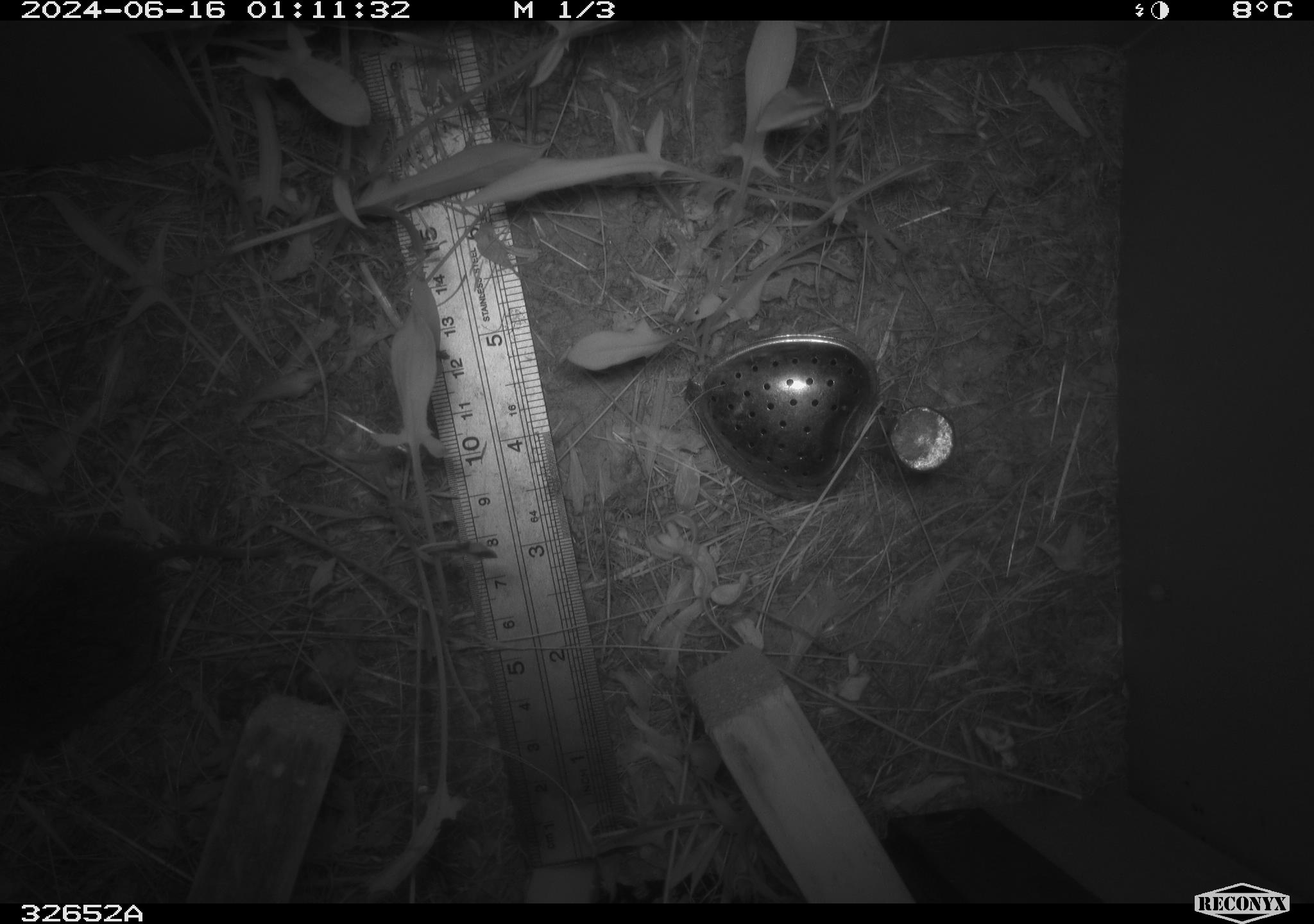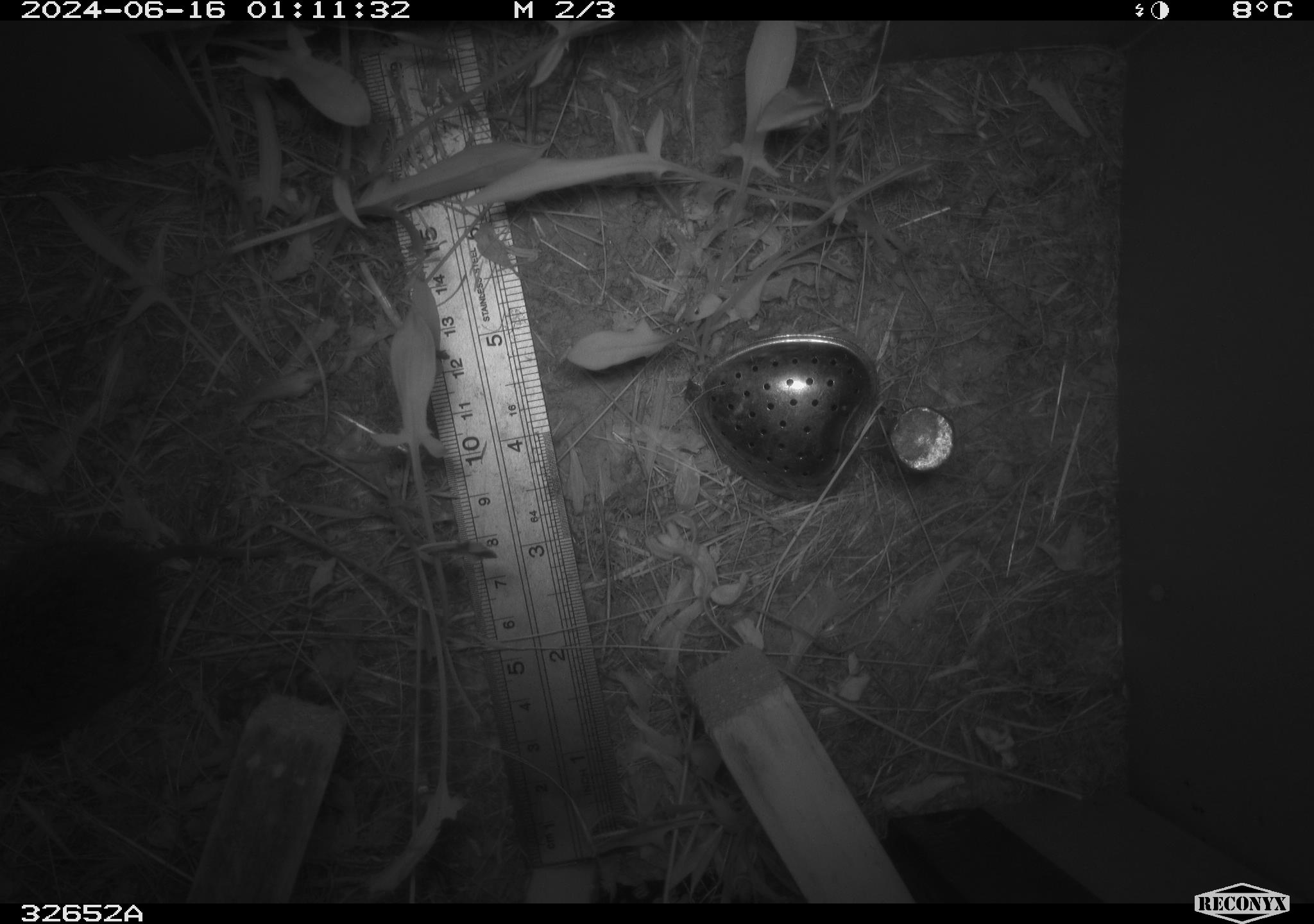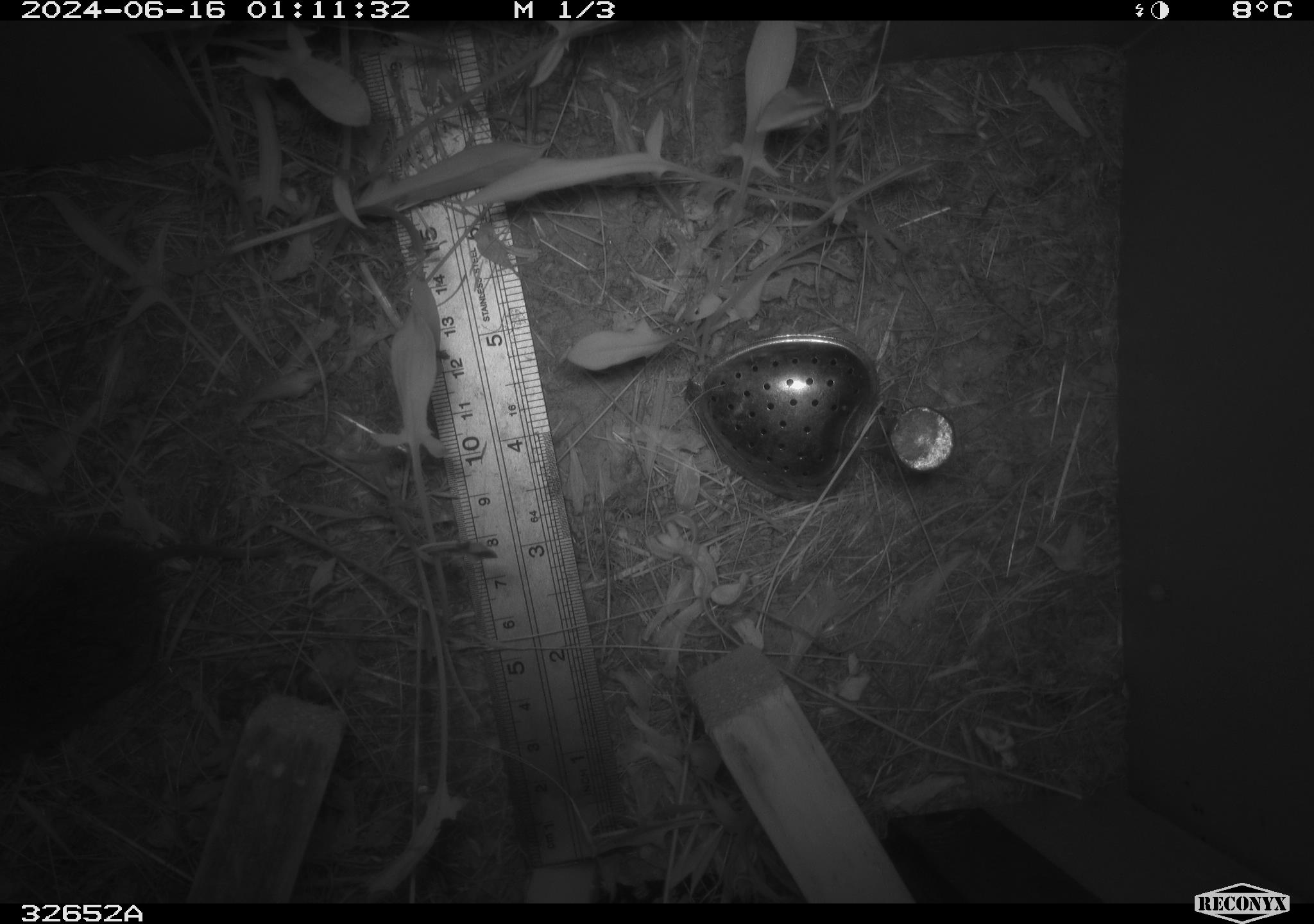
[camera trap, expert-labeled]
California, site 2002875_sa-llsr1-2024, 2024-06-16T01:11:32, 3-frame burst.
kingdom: Animalia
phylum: Chordata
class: Mammalia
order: Rodentia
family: Cricetidae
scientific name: Arvicolinae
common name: voles, lemmings, and muskrats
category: arvicolinae subfamily